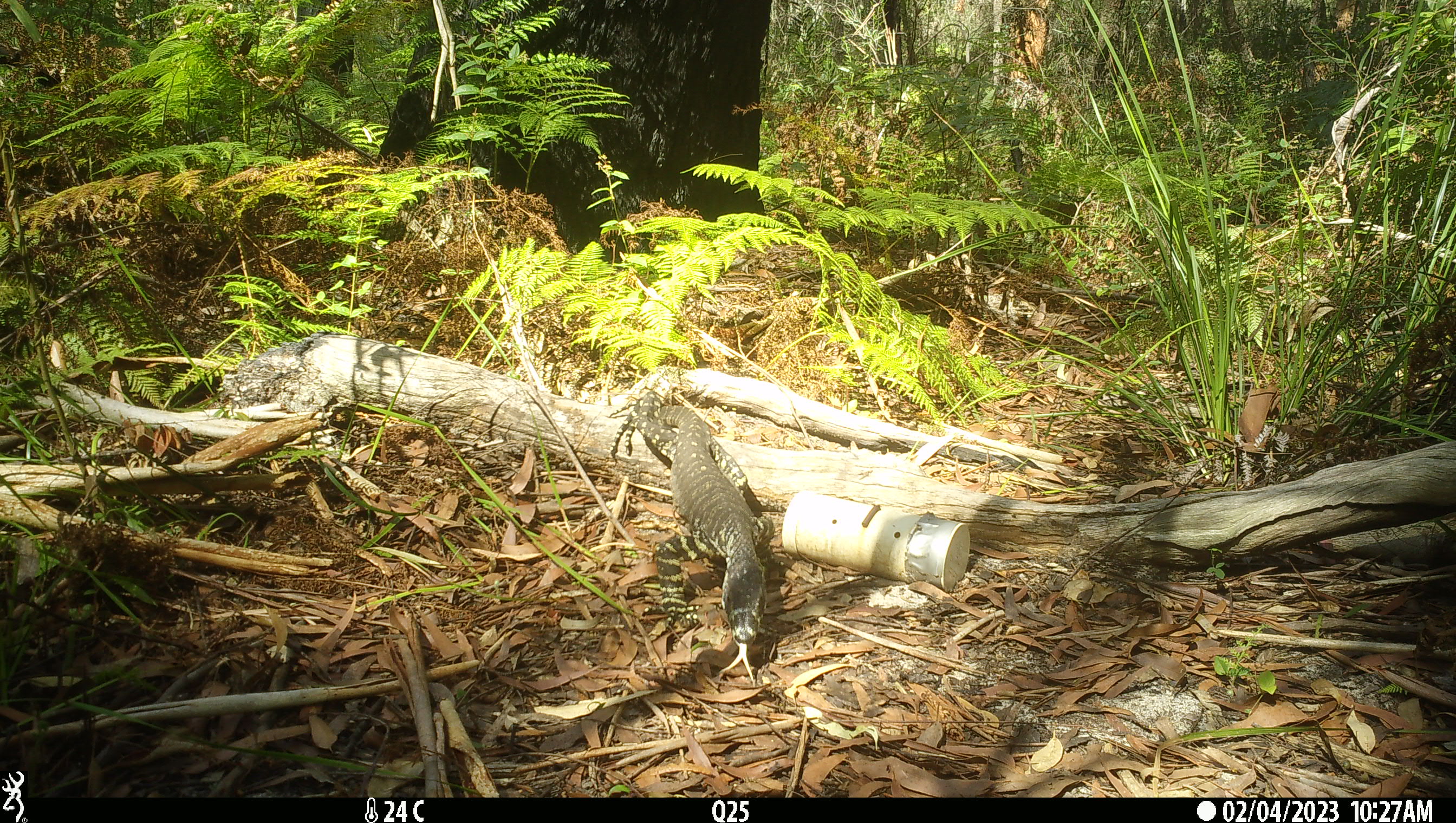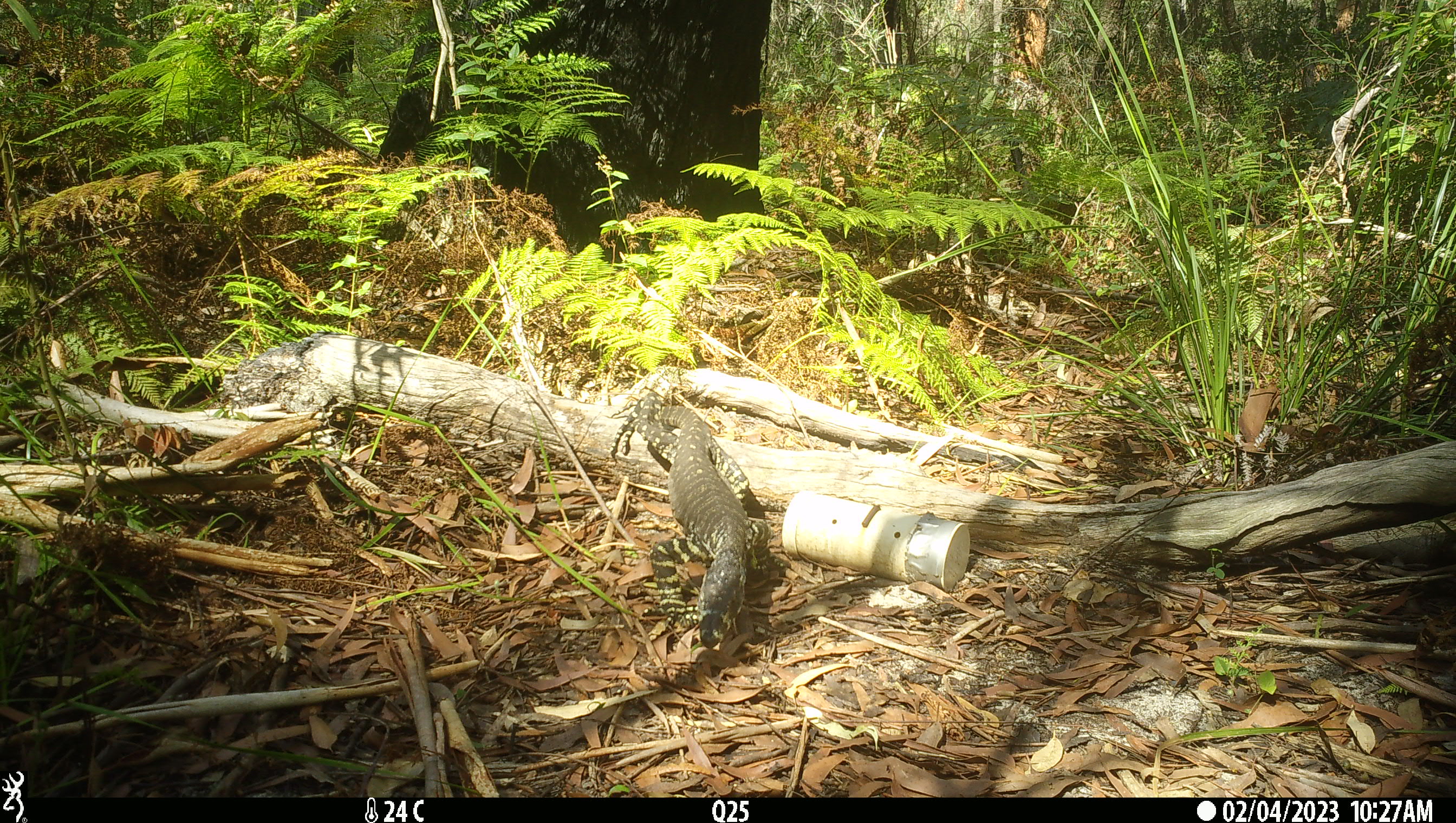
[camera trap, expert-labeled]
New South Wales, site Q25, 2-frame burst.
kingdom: Animalia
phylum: Chordata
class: Reptilia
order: Squamata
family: Varanidae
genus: Varanus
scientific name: Varanus varius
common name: lace monitor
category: goanna